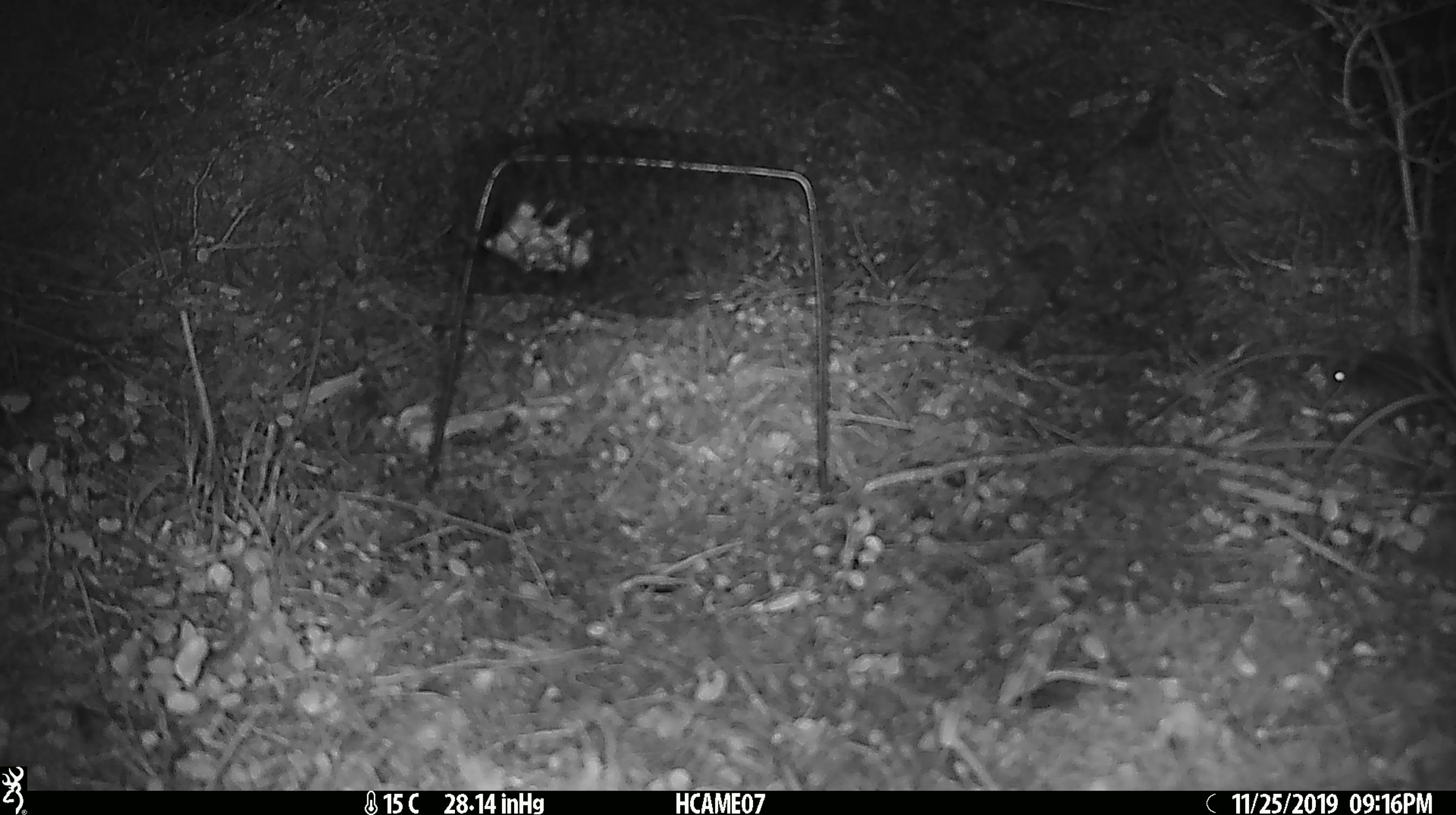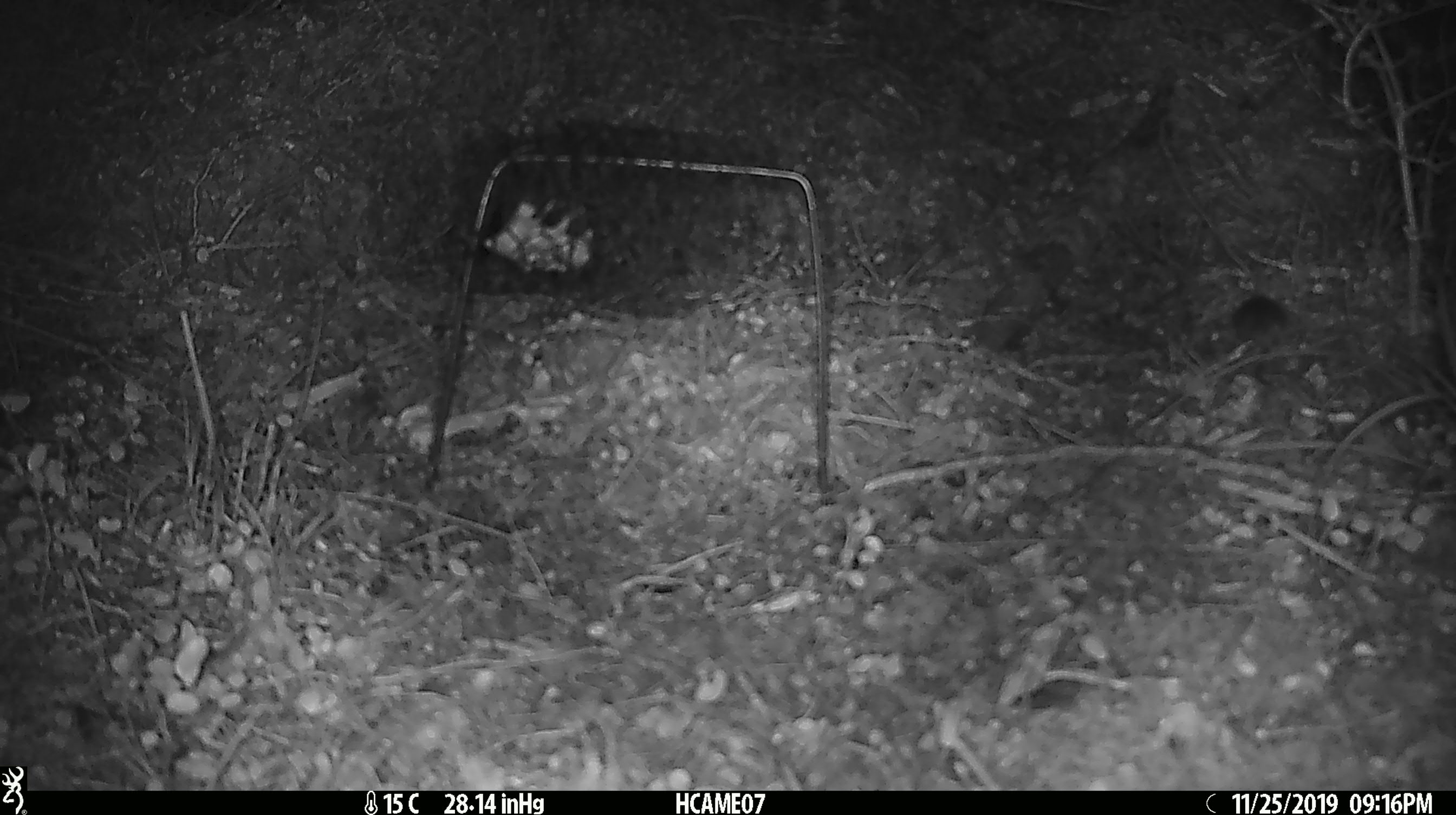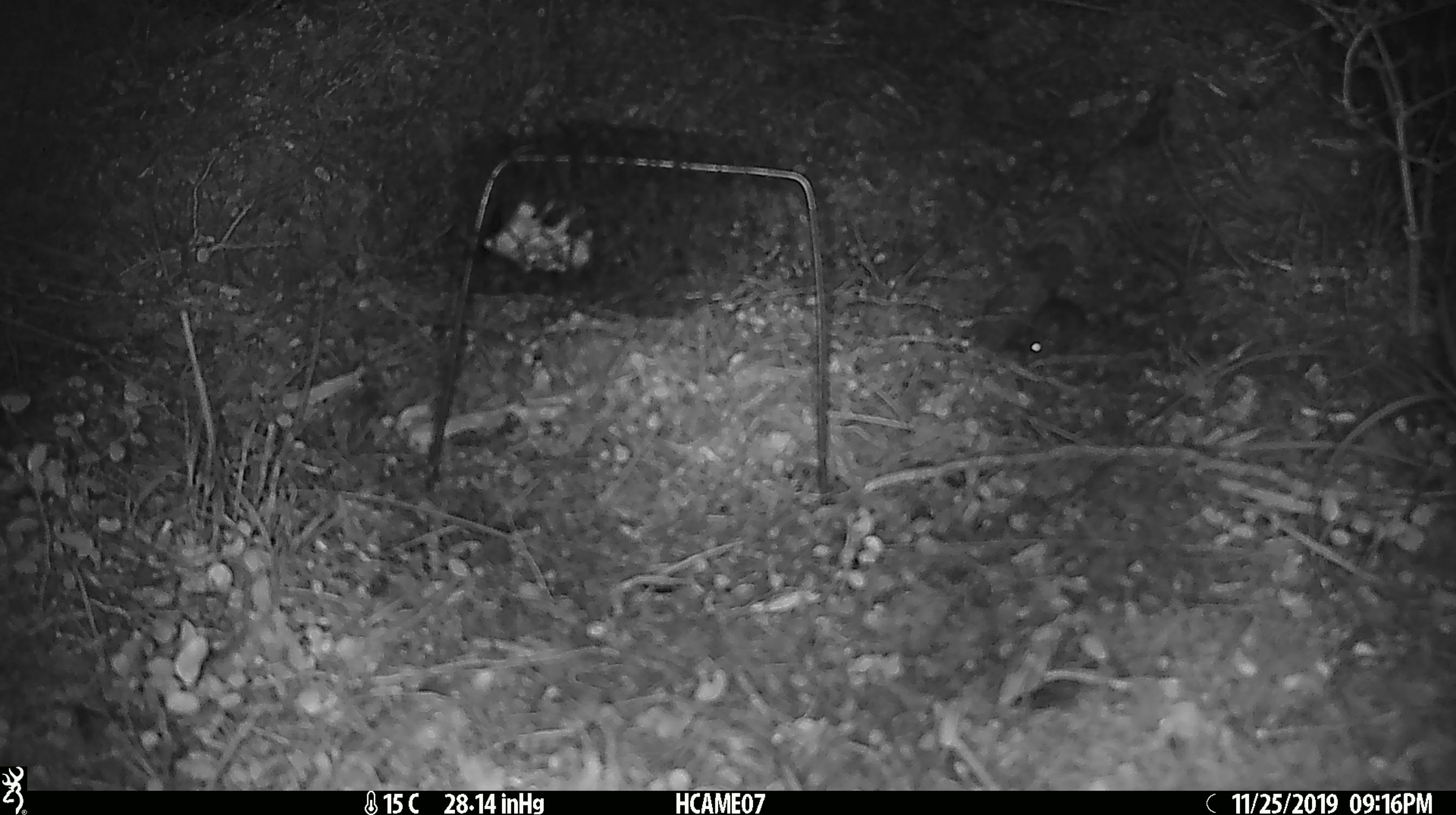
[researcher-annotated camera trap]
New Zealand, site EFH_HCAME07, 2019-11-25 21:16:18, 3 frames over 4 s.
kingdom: Animalia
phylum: Chordata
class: Mammalia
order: Rodentia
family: Muridae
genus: Mus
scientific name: Mus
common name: mouse